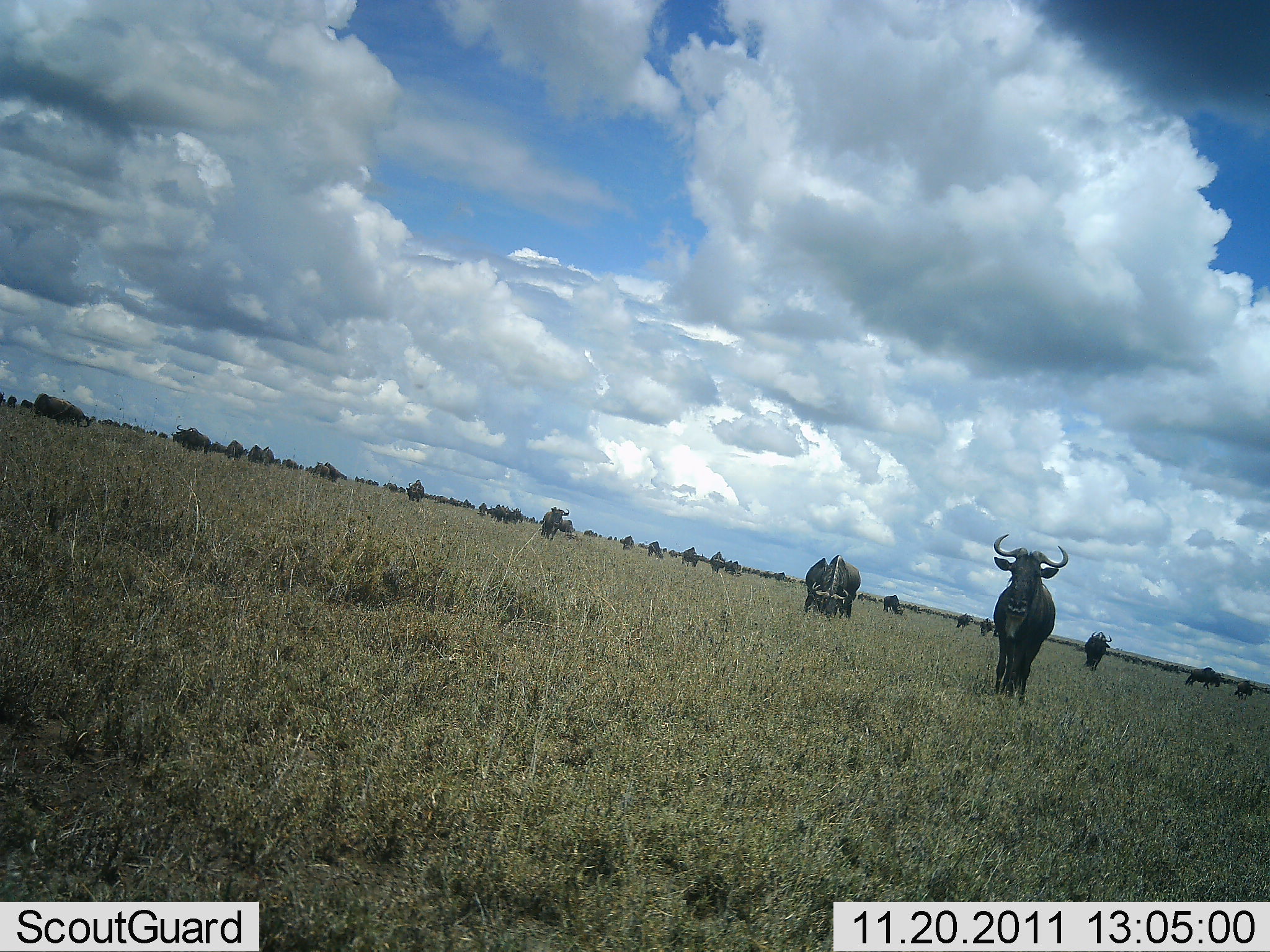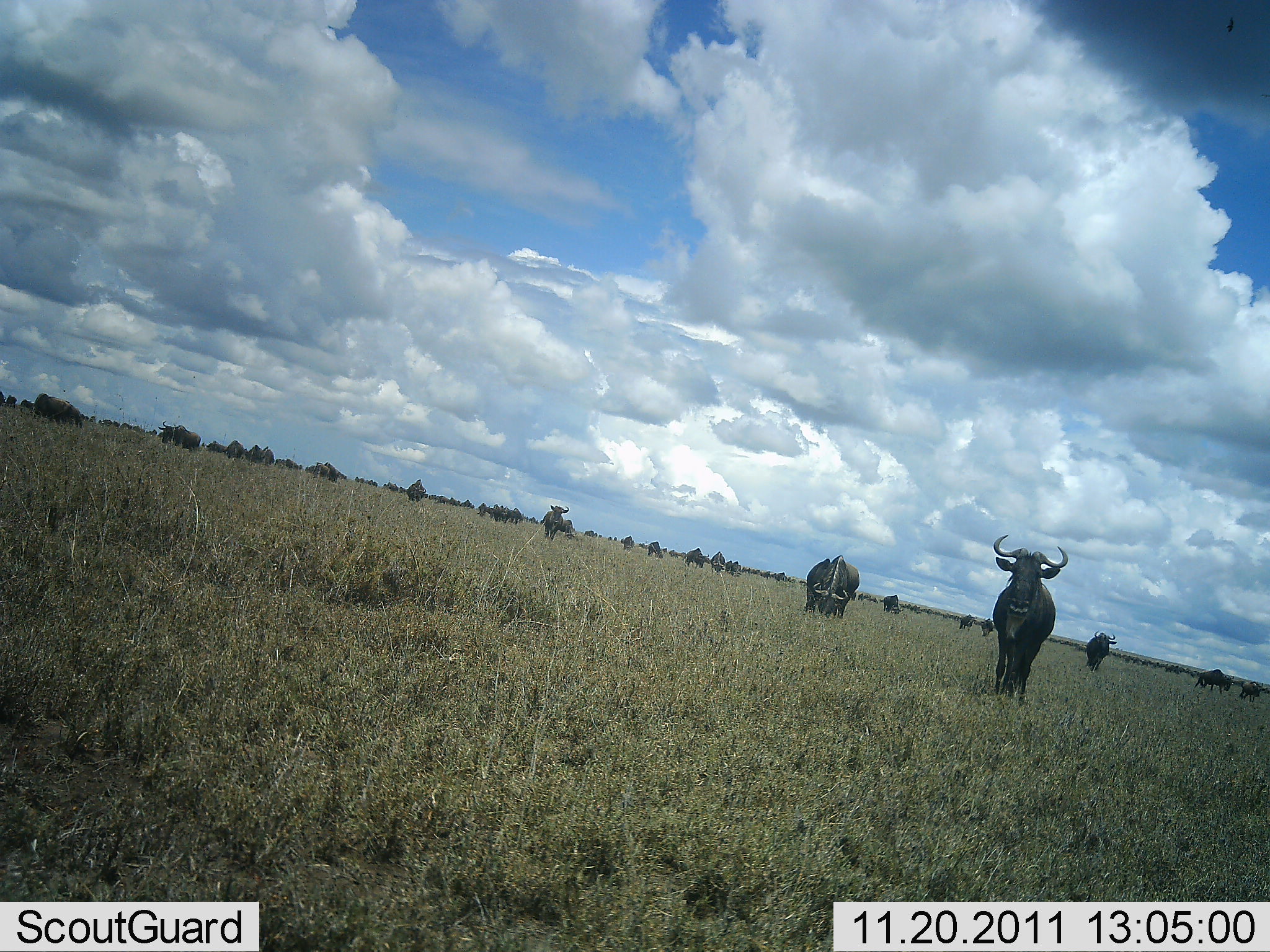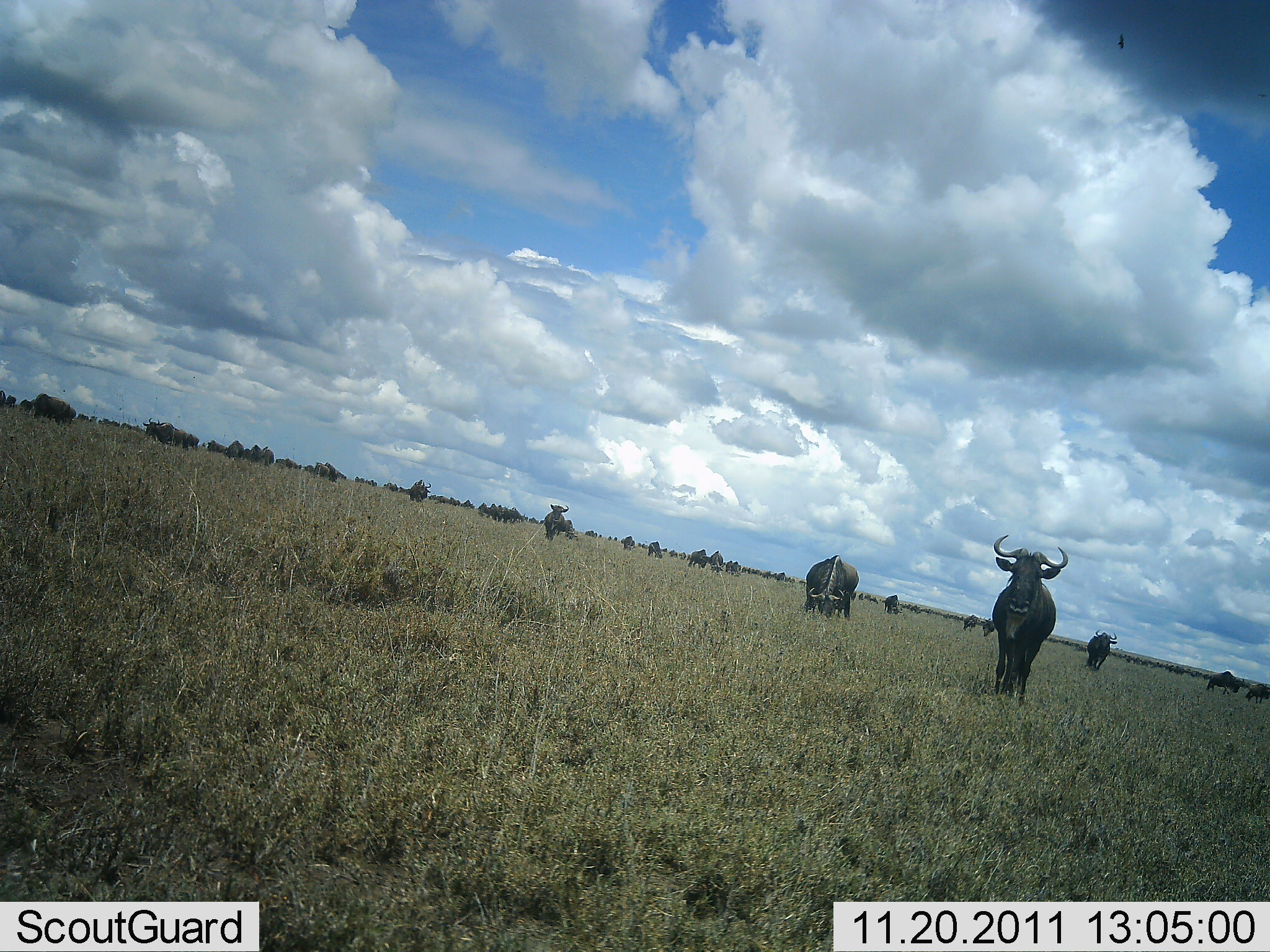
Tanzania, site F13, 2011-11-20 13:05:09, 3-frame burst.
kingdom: Animalia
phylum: Chordata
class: Mammalia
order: Artiodactyla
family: Bovidae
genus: Connochaetes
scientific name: Connochaetes taurinus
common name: blue wildebeest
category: wildebeest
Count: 11-50.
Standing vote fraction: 62%.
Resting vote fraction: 8%.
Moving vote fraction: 62%.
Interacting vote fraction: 8%.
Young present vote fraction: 0%.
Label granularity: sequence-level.